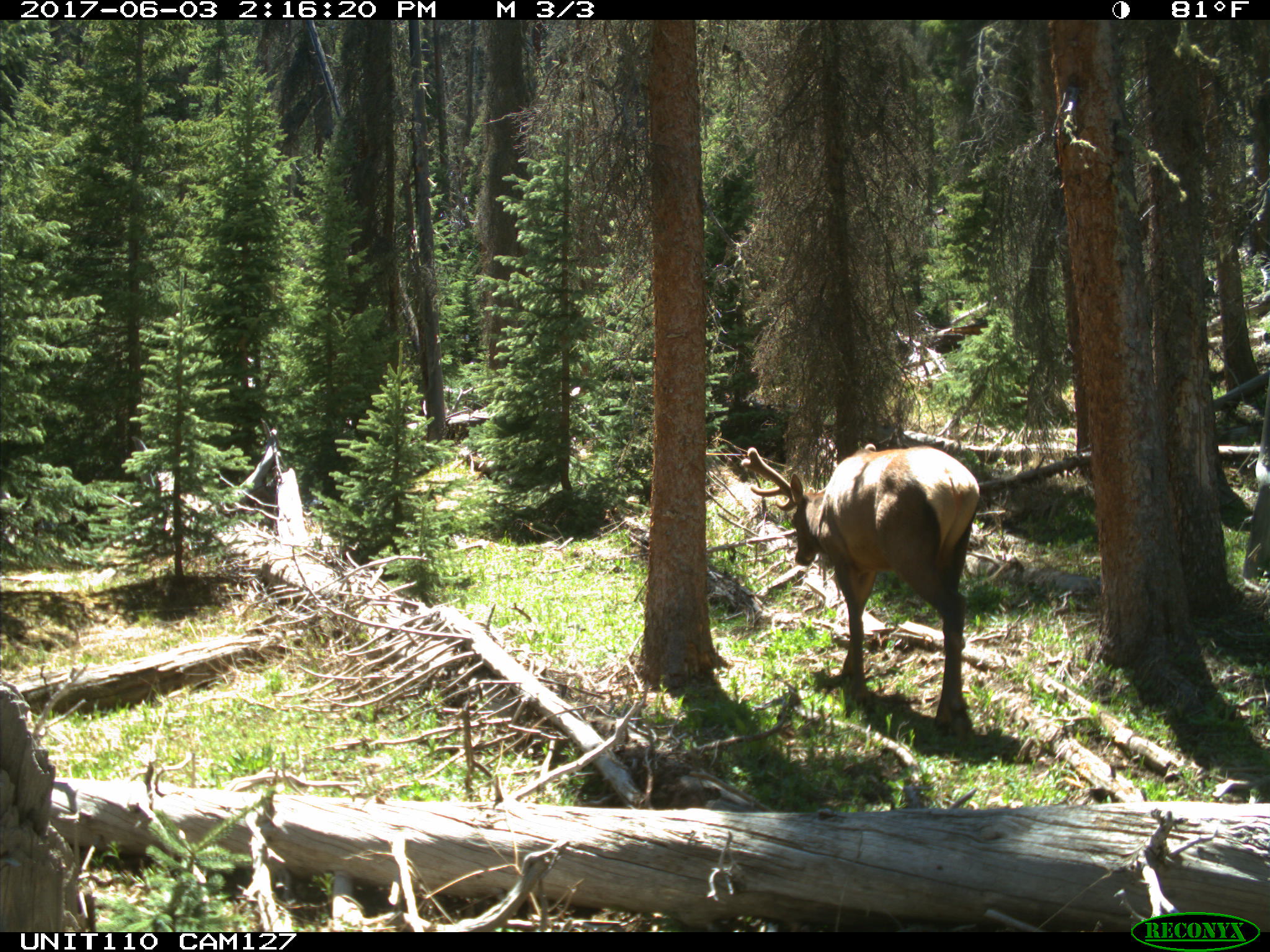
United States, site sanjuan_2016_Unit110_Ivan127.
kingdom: Animalia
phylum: Chordata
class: Mammalia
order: Artiodactyla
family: Cervidae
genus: Cervus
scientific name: Cervus elaphus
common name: red deer